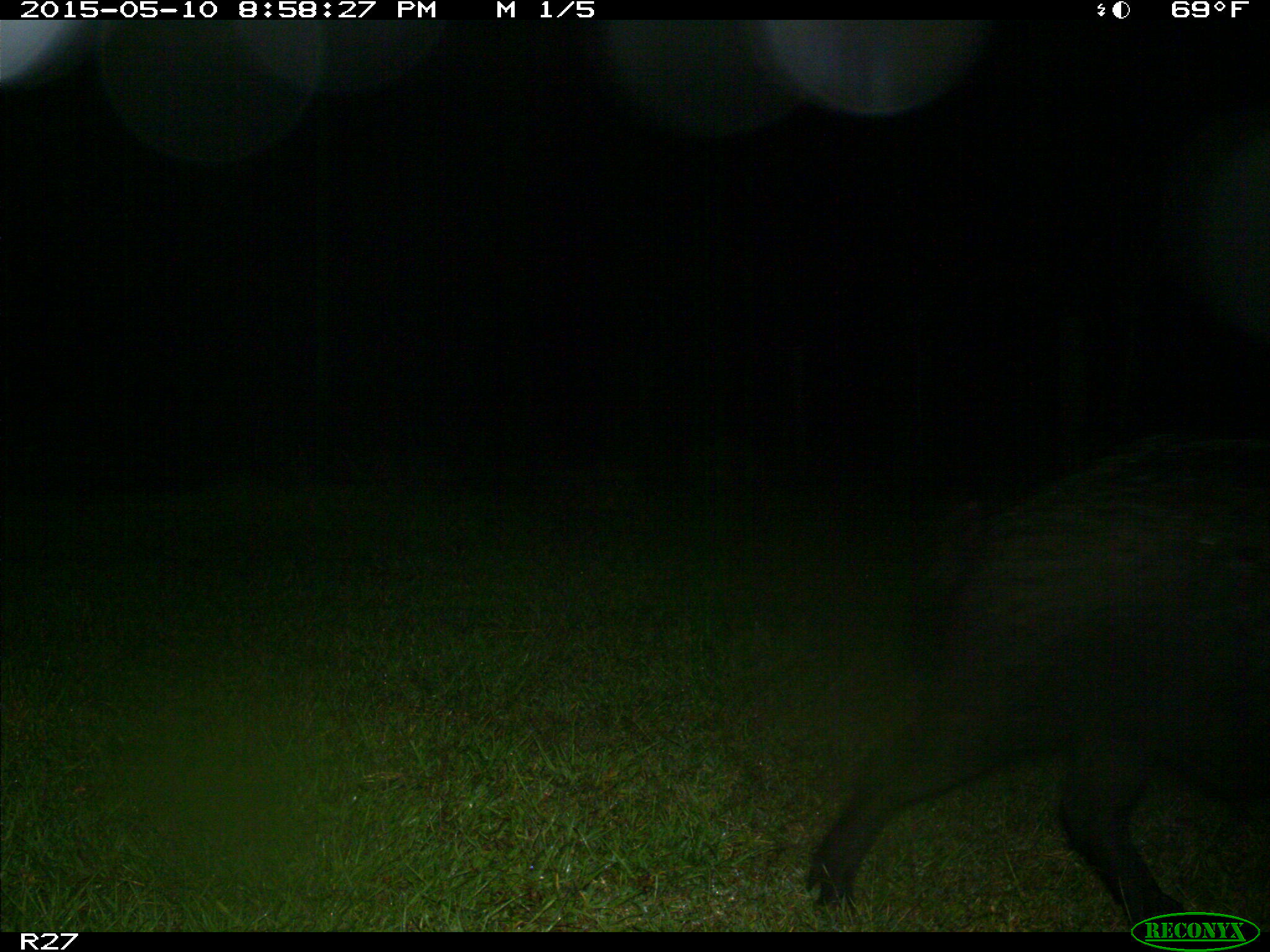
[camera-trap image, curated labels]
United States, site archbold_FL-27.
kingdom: Animalia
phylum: Chordata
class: Mammalia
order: Artiodactyla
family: Suidae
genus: Sus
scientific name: Sus scrofa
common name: wild boar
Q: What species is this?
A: Sus scrofa (wild boar).